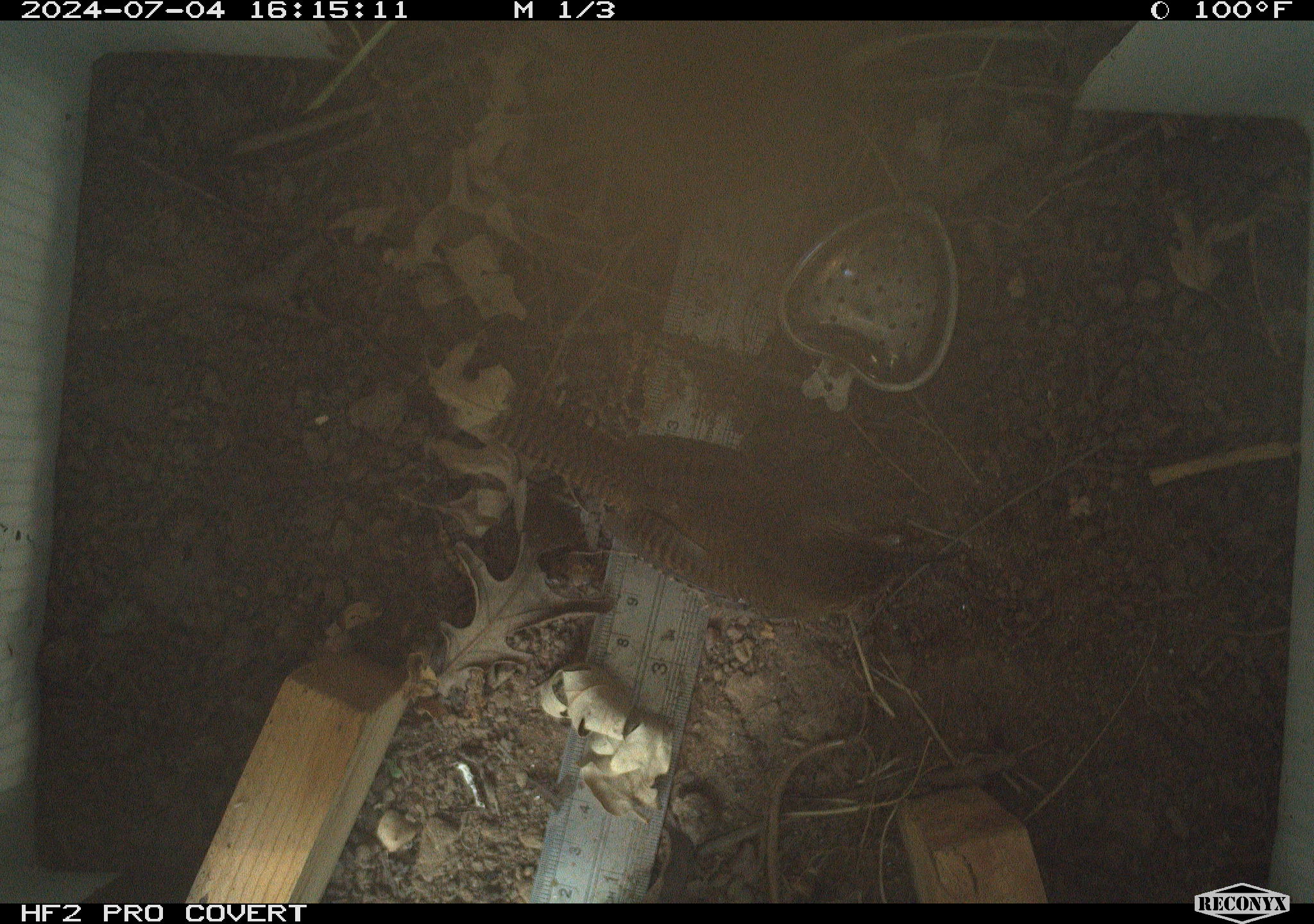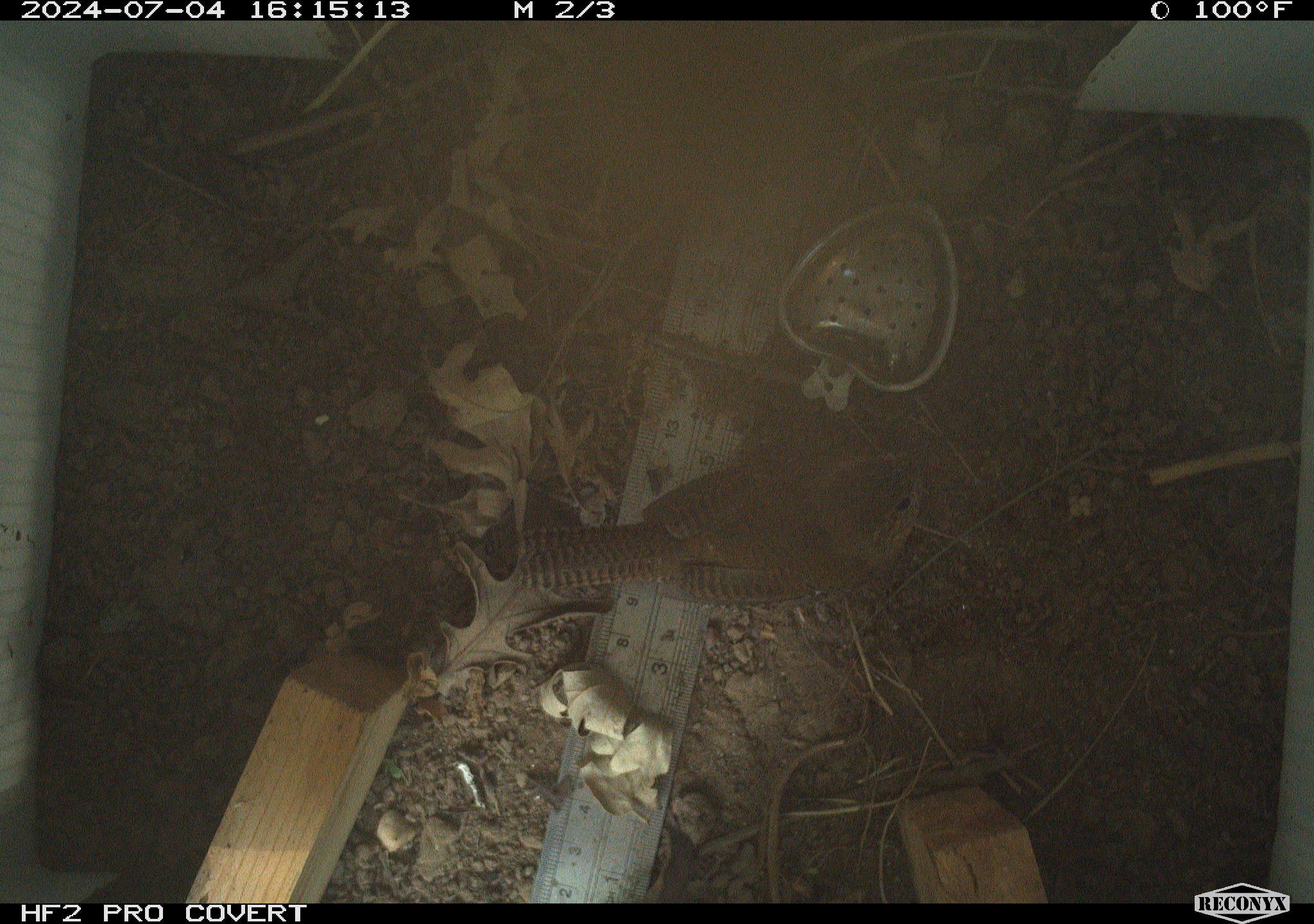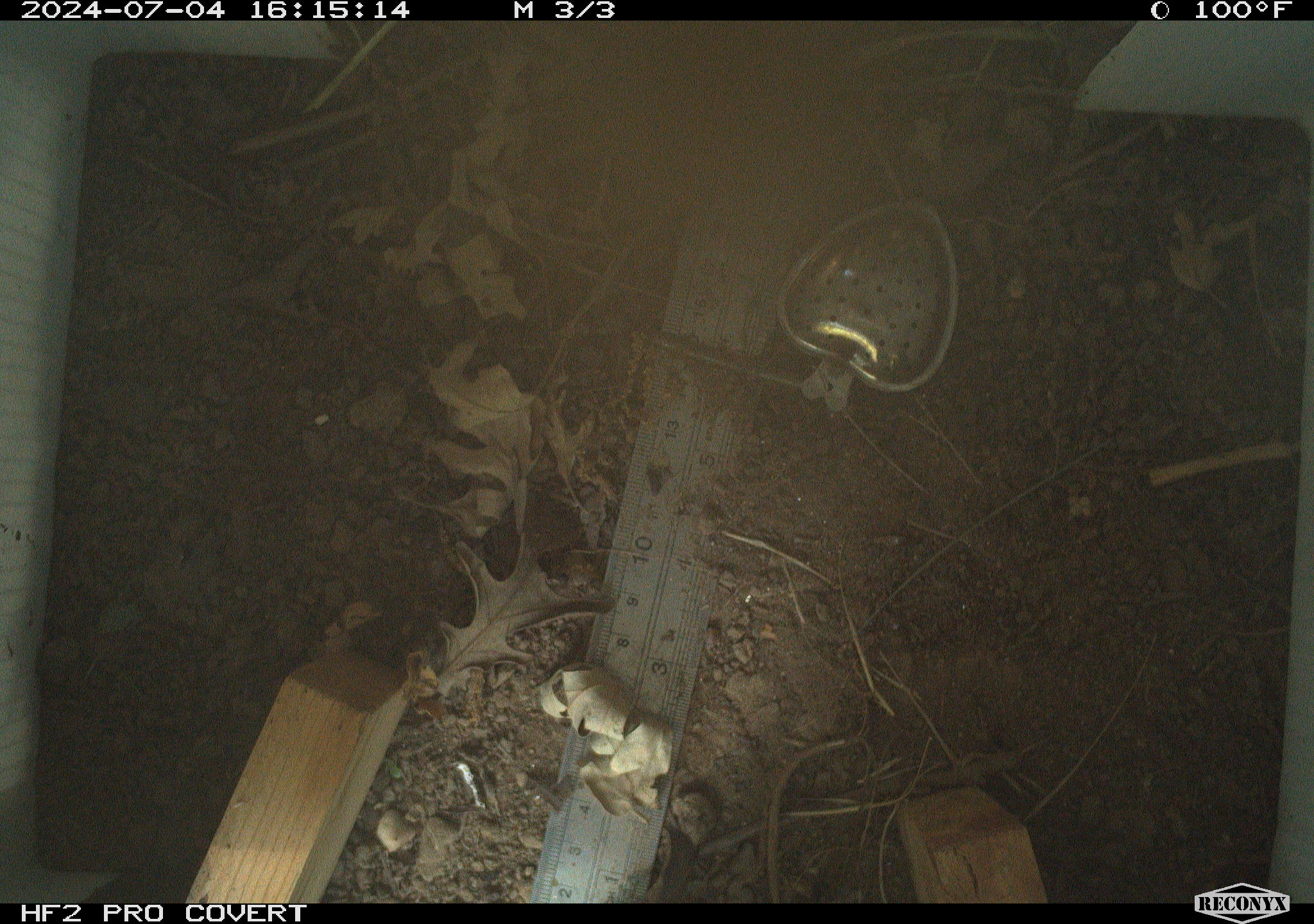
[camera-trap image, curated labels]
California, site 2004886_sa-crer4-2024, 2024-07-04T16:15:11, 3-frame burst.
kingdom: Animalia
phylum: Chordata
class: Aves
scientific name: Aves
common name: bird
Bird (Aves).